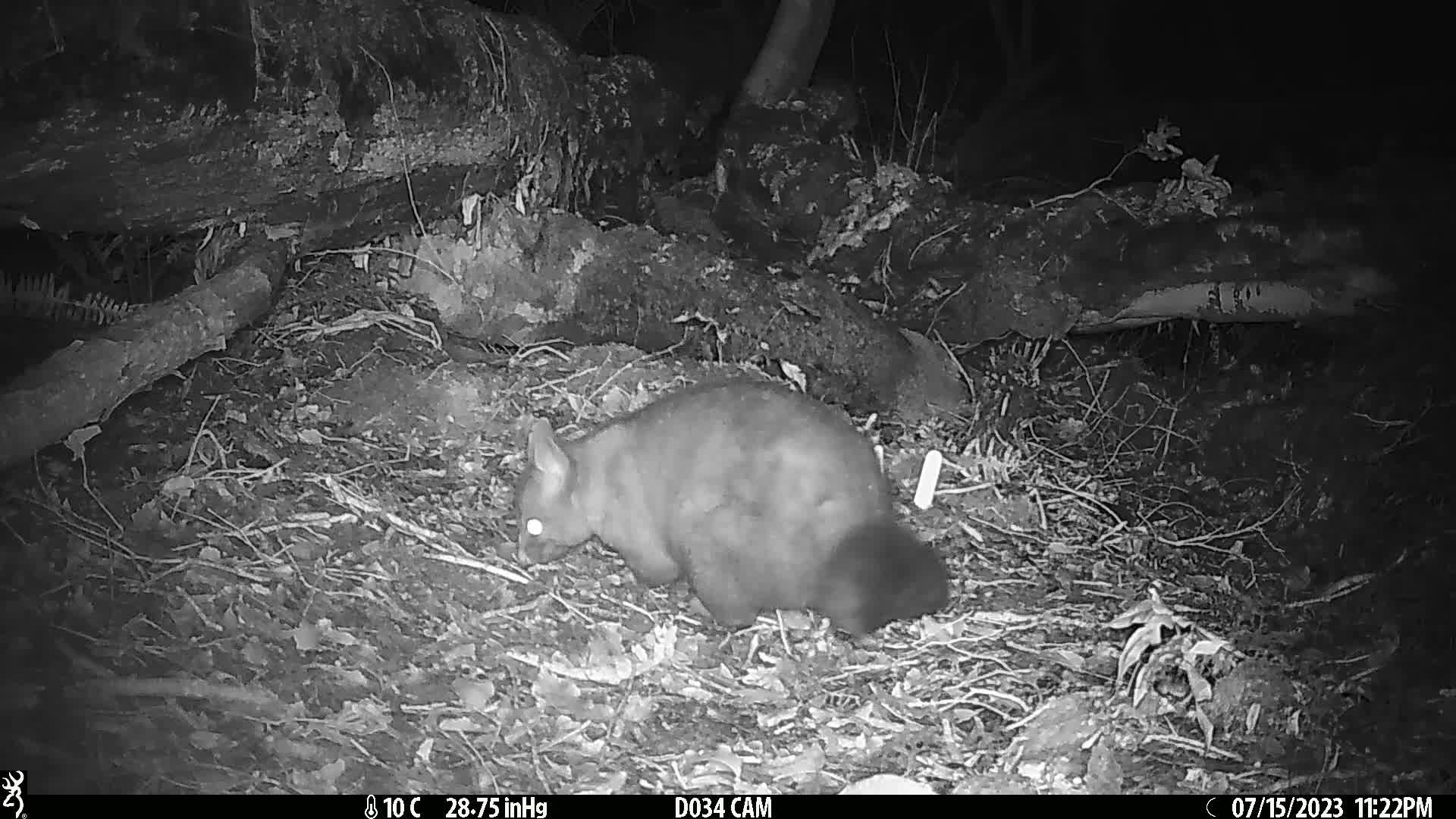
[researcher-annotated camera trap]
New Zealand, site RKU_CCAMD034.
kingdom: Animalia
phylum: Chordata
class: Mammalia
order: Diprotodontia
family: Phalangeridae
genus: Trichosurus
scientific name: Trichosurus vulpecula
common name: common brushtail possum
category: possum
Possum (common brushtail possum) (Trichosurus vulpecula).